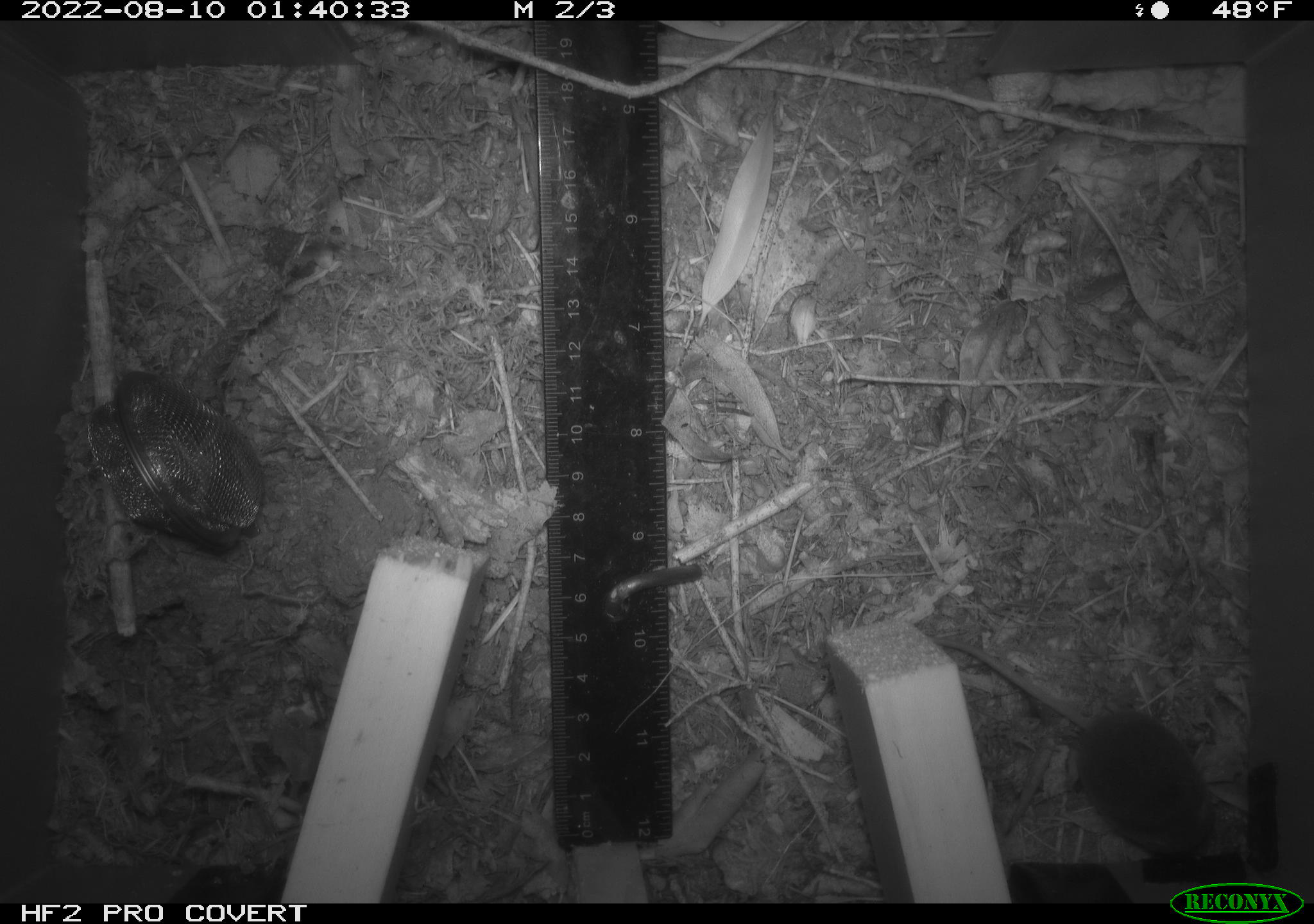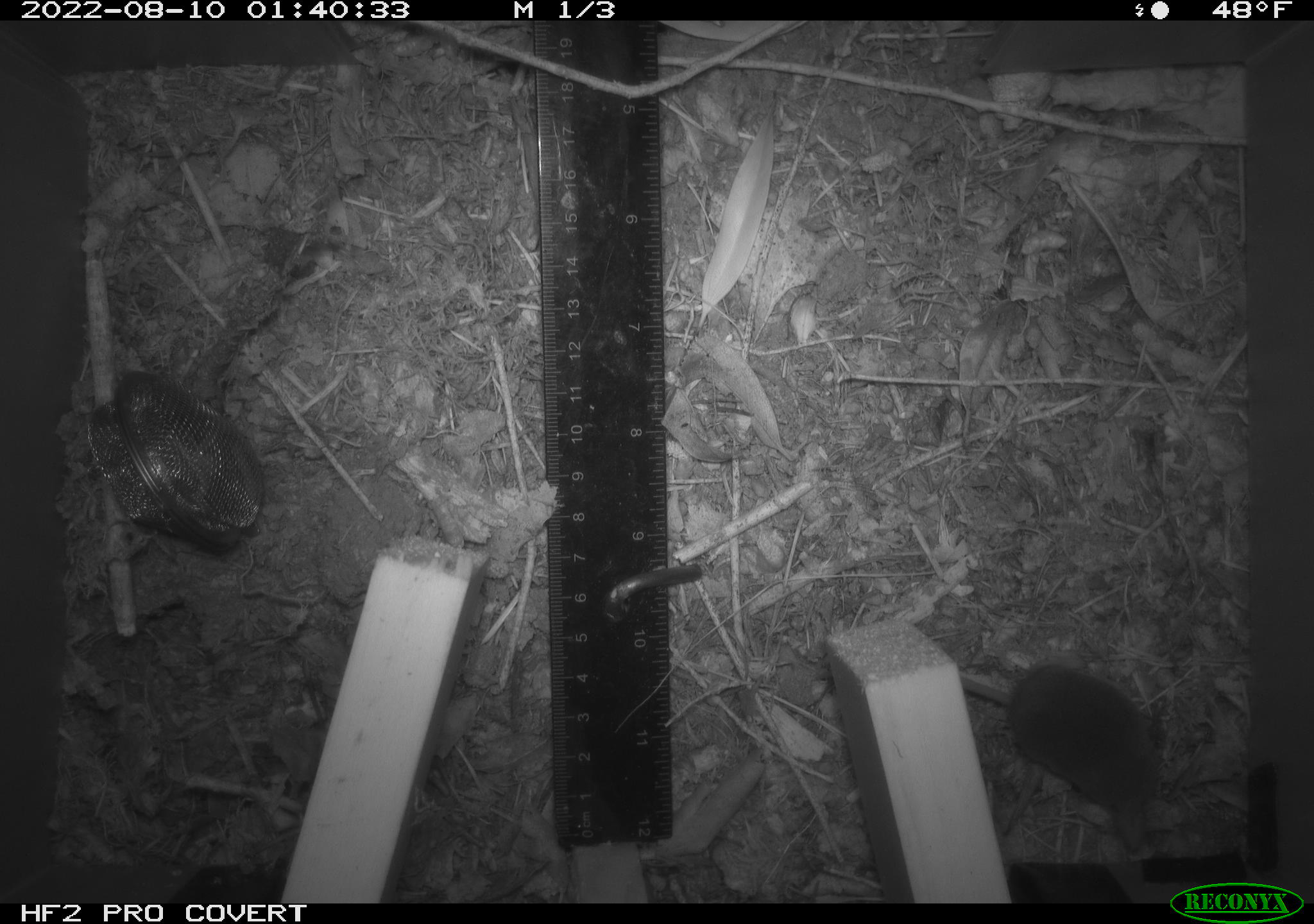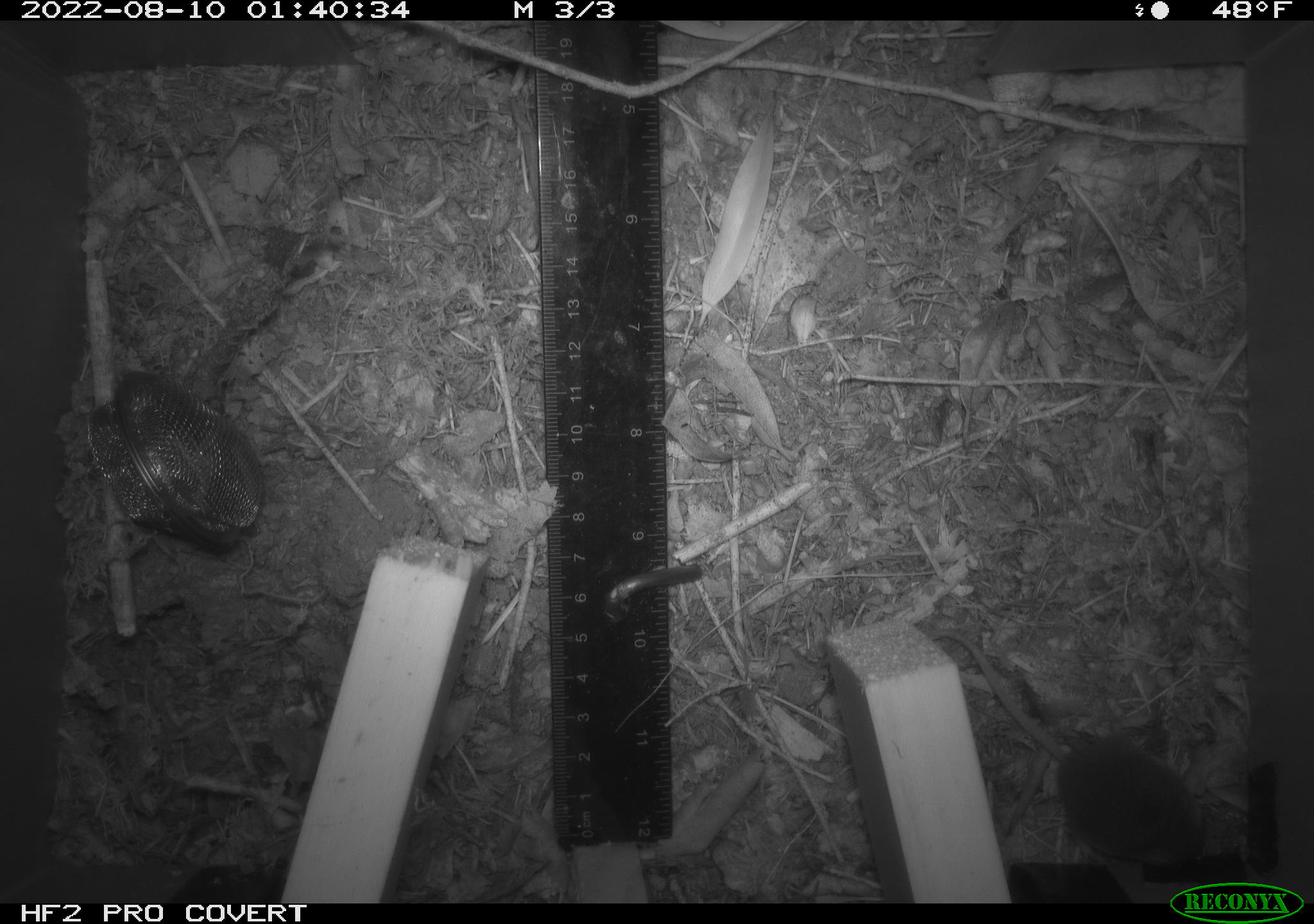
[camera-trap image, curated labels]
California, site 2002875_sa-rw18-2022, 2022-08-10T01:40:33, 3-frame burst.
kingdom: Animalia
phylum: Chordata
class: Mammalia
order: Eulipotyphla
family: Soricidae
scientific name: Soricidae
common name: shrews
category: soricidae family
Soricidae family (shrews) (Soricidae).